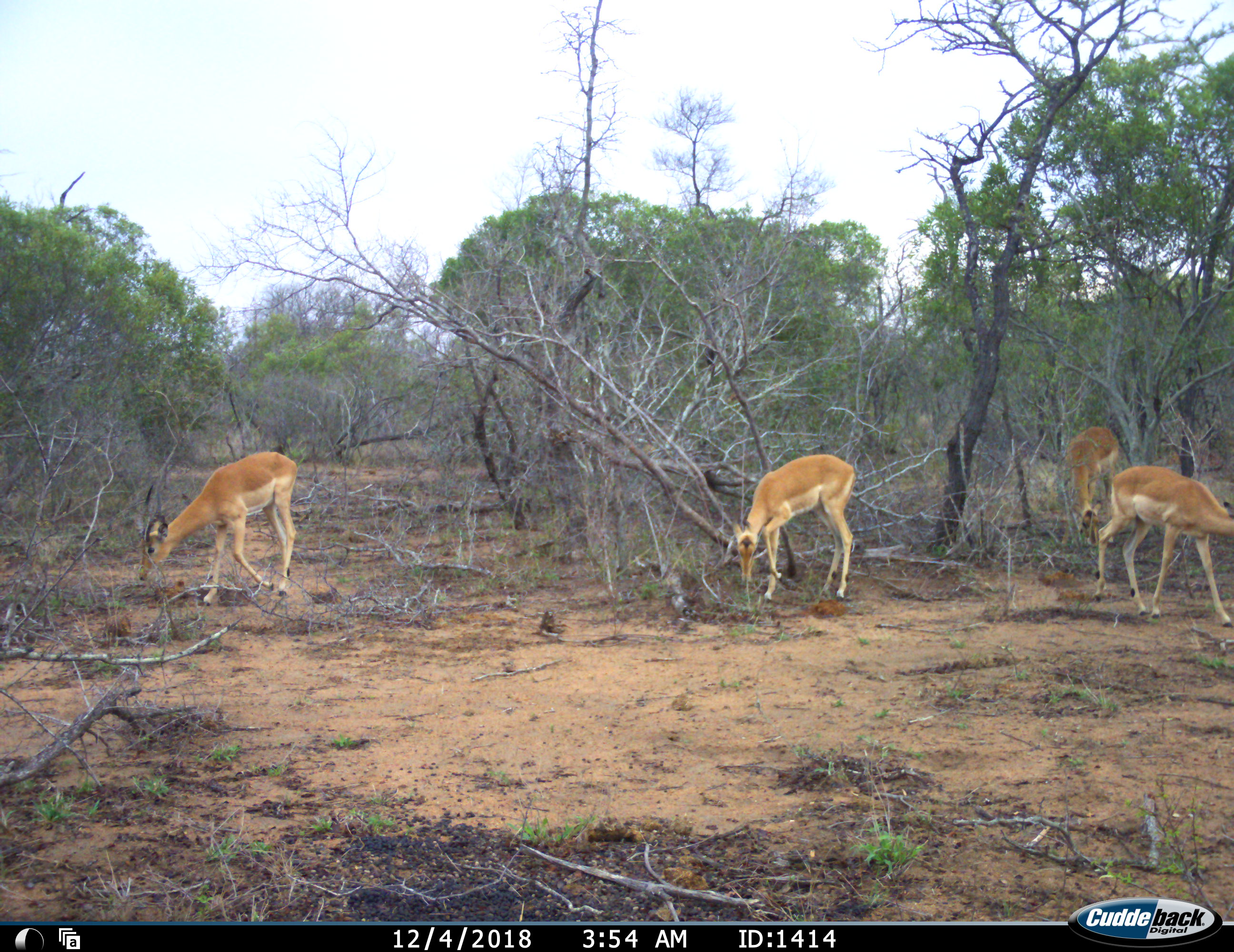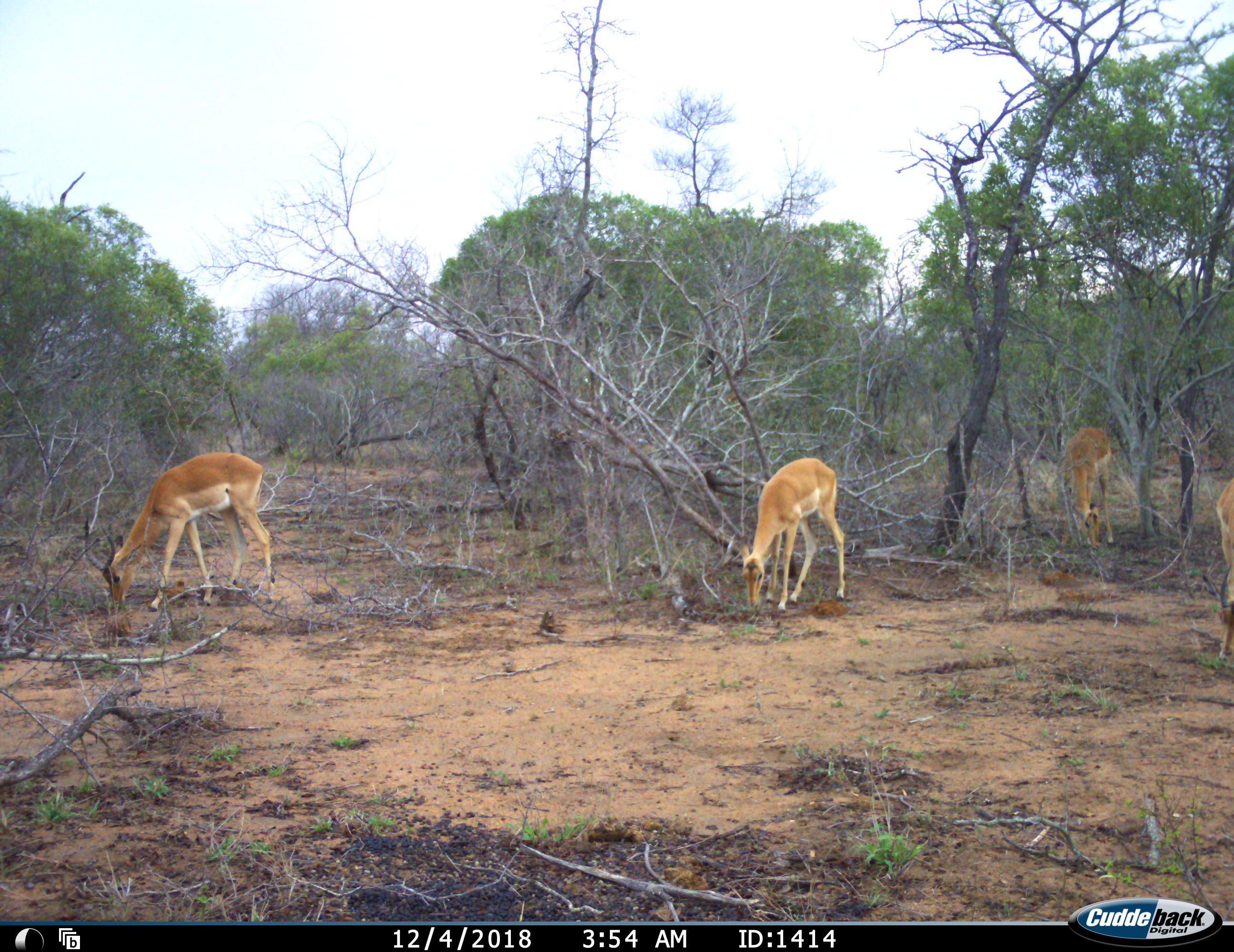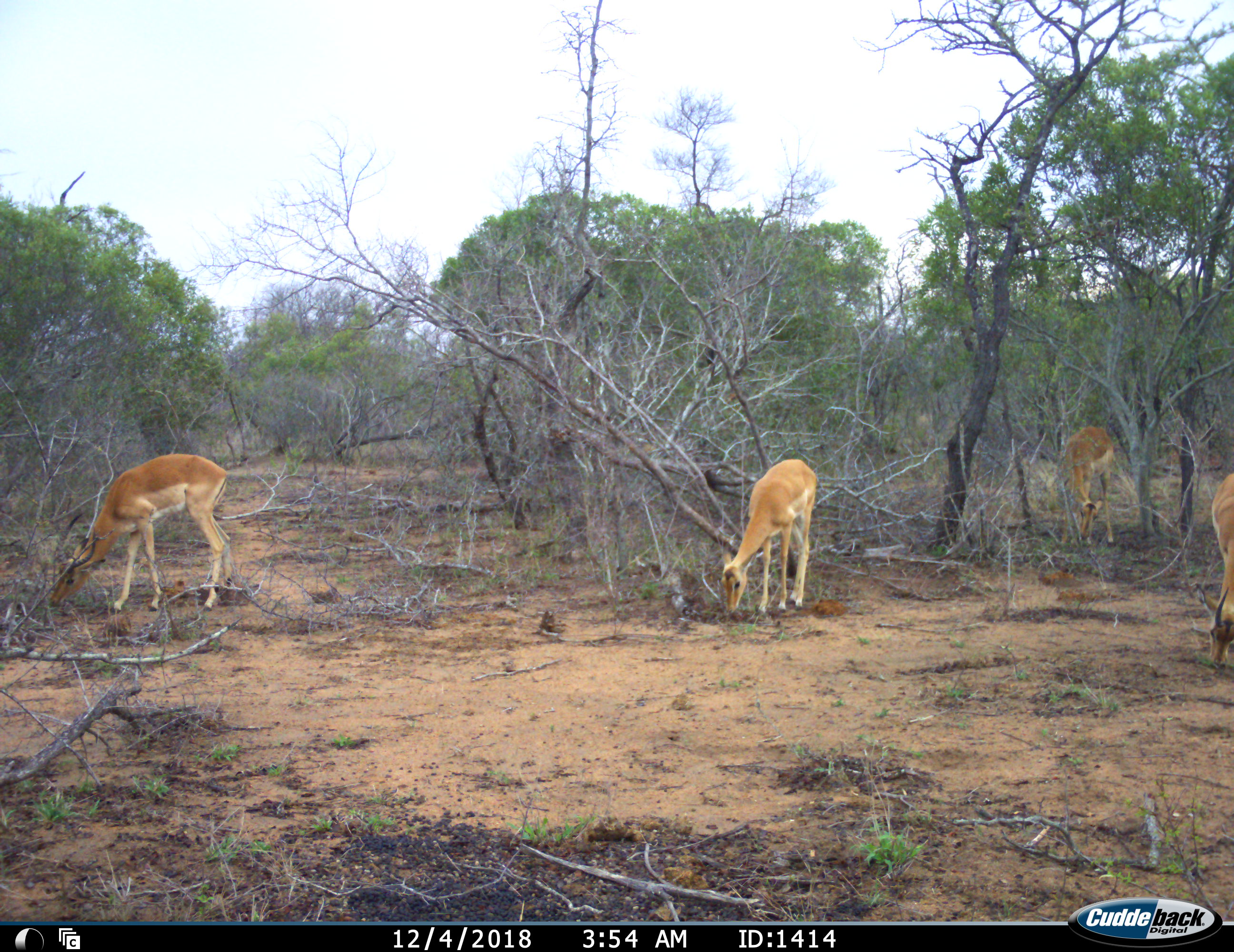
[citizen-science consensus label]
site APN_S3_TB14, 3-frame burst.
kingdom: Animalia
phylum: Chordata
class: Mammalia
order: Artiodactyla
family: Bovidae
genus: Aepyceros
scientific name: Aepyceros melampus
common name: impala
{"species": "impala (Aepyceros melampus)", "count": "4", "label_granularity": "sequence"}